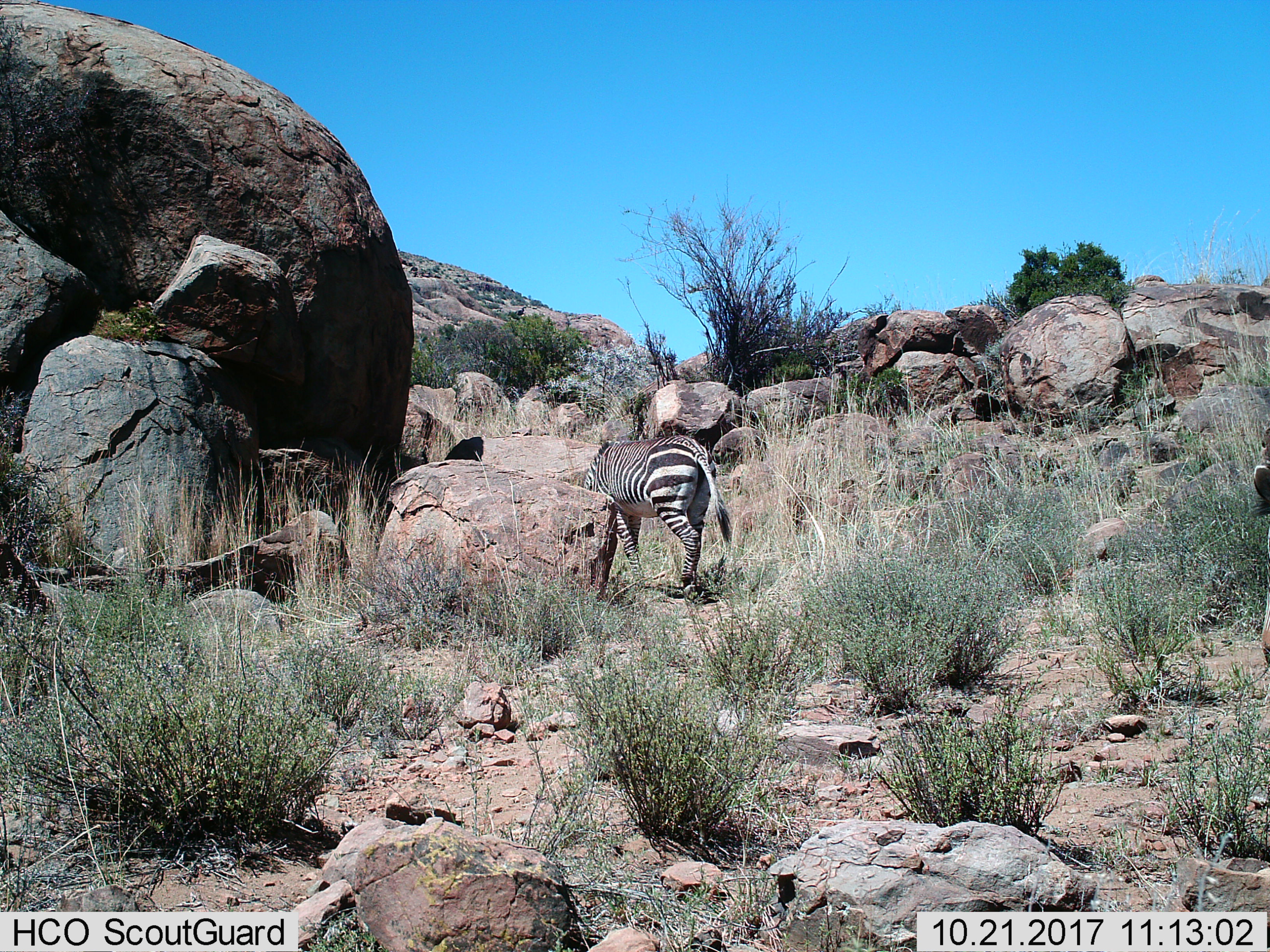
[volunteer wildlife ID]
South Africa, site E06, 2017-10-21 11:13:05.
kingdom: Animalia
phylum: Chordata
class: Mammalia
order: Perissodactyla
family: Equidae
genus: Equus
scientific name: Equus zebra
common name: mountain zebra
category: zebramountain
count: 1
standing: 20%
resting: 0%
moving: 40%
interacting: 0%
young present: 0%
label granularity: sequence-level